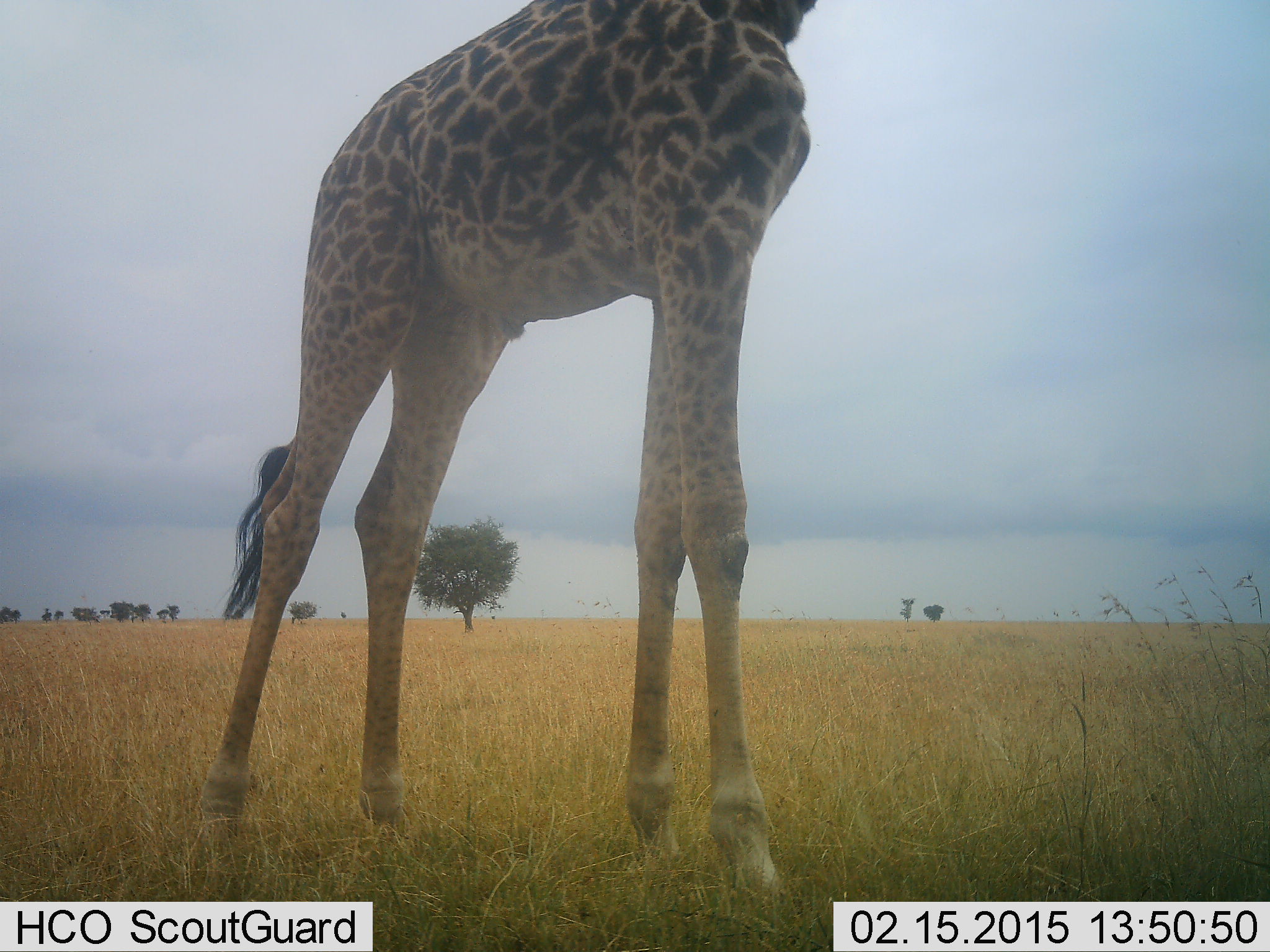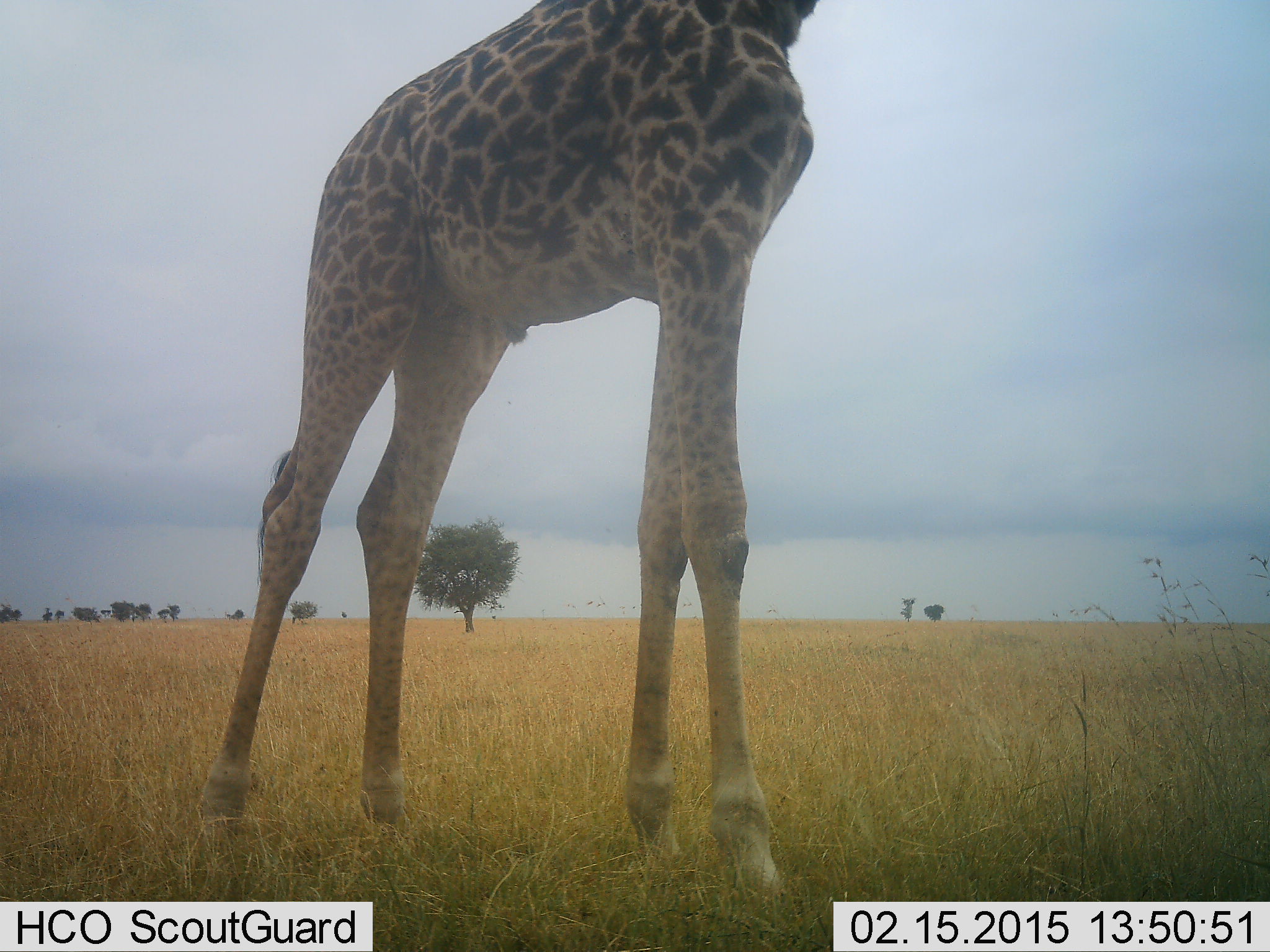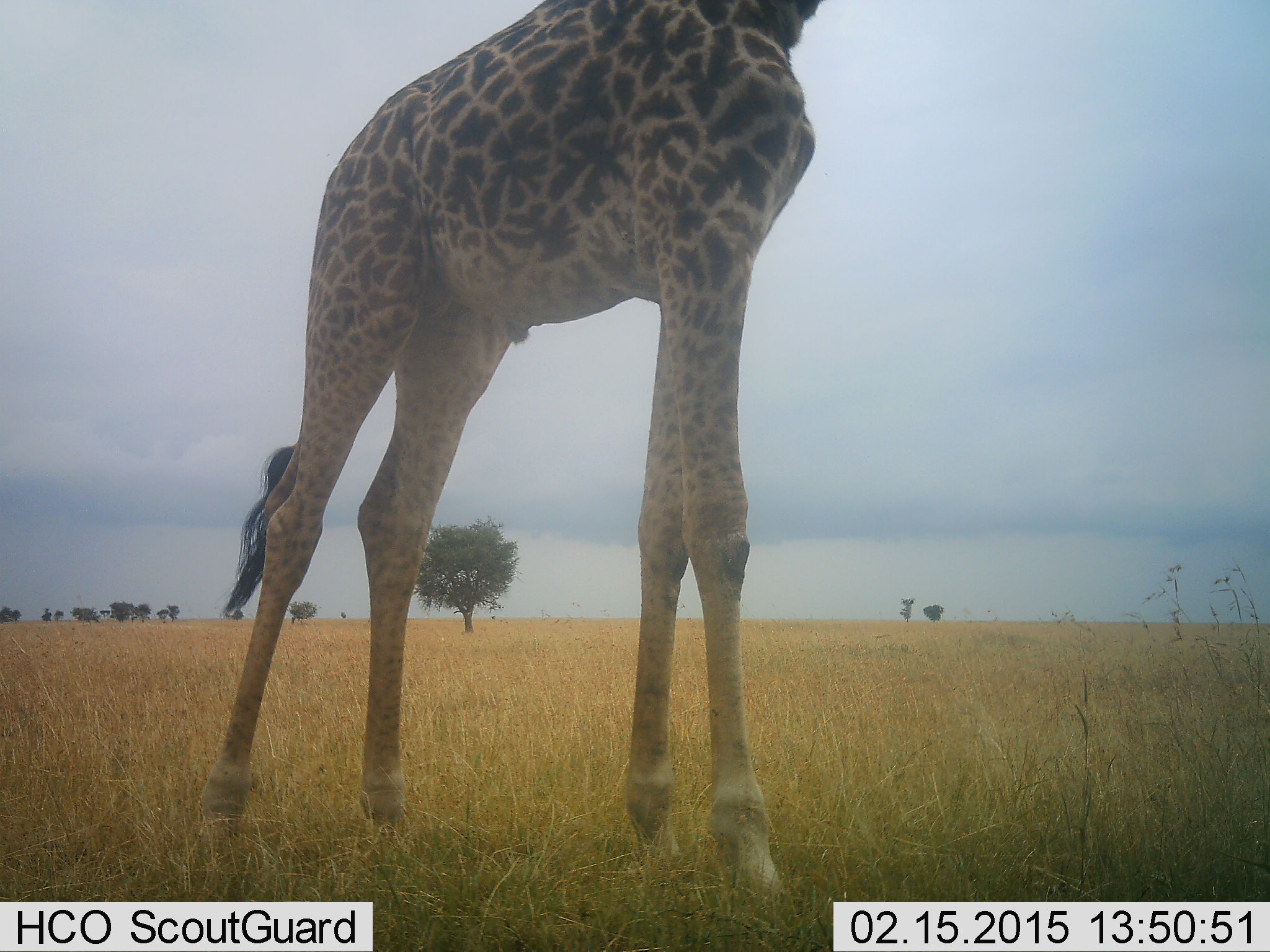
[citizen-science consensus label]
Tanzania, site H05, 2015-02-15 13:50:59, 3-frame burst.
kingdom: Animalia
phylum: Chordata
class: Mammalia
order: Artiodactyla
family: Giraffidae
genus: Giraffa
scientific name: Giraffa camelopardalis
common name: giraffe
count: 1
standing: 90%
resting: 0%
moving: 10%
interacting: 0%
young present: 0%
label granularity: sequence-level